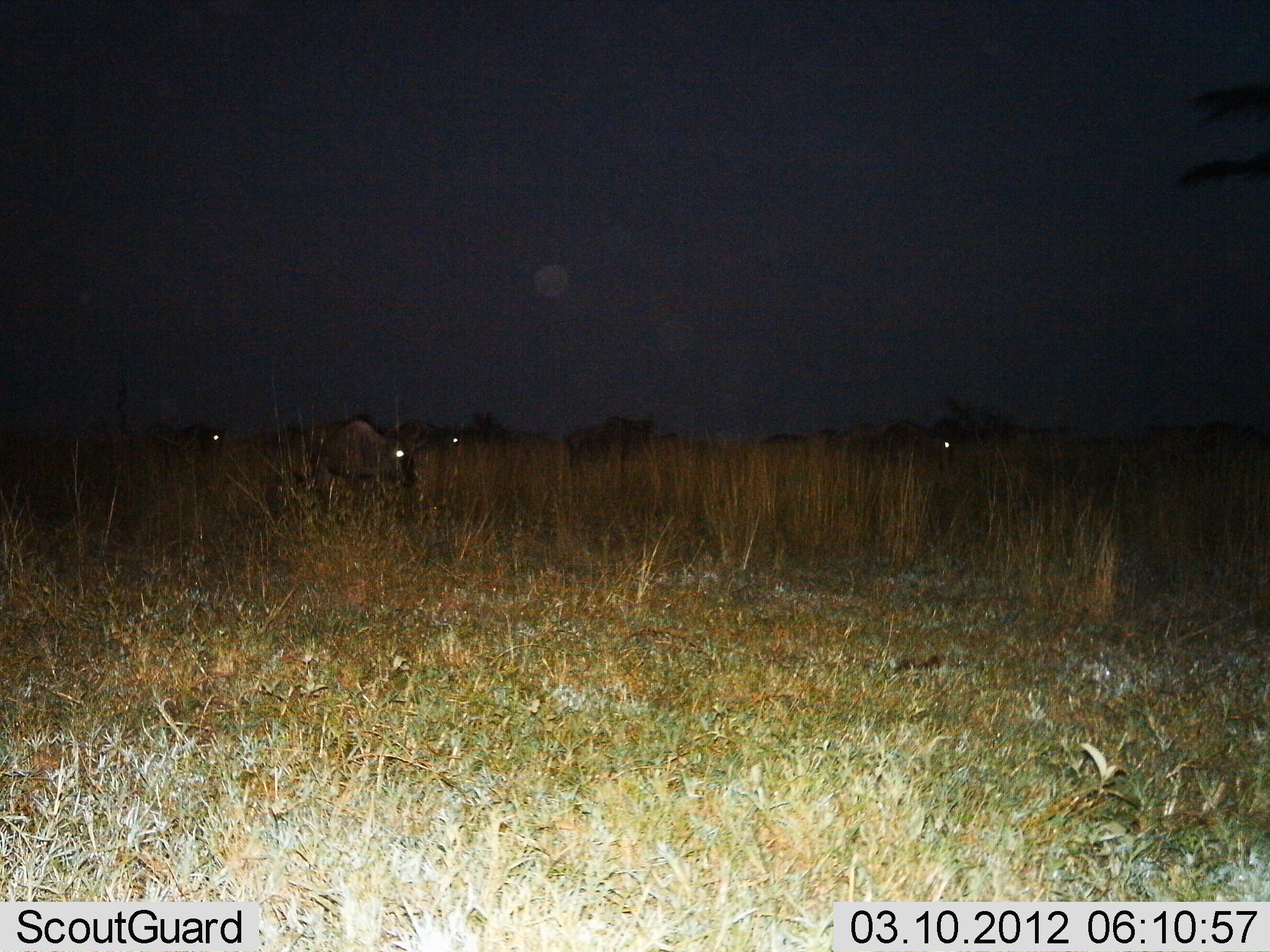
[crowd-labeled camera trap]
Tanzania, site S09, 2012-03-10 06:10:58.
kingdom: Animalia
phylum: Chordata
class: Mammalia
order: Artiodactyla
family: Bovidae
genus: Connochaetes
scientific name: Connochaetes taurinus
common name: blue wildebeest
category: wildebeest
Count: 6.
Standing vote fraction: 75%.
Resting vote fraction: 0%.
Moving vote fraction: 25%.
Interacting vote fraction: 0%.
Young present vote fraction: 0%.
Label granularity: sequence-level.